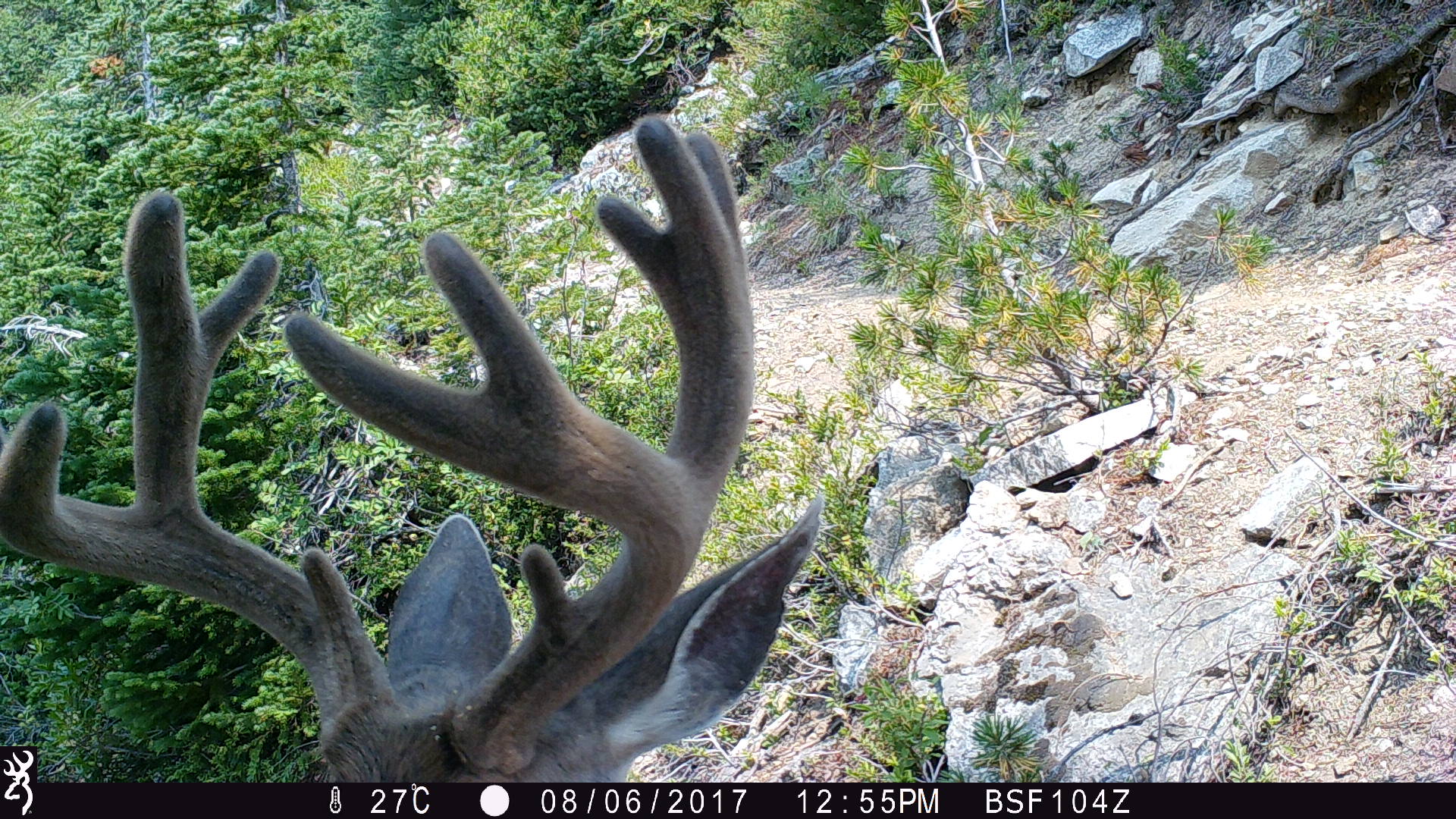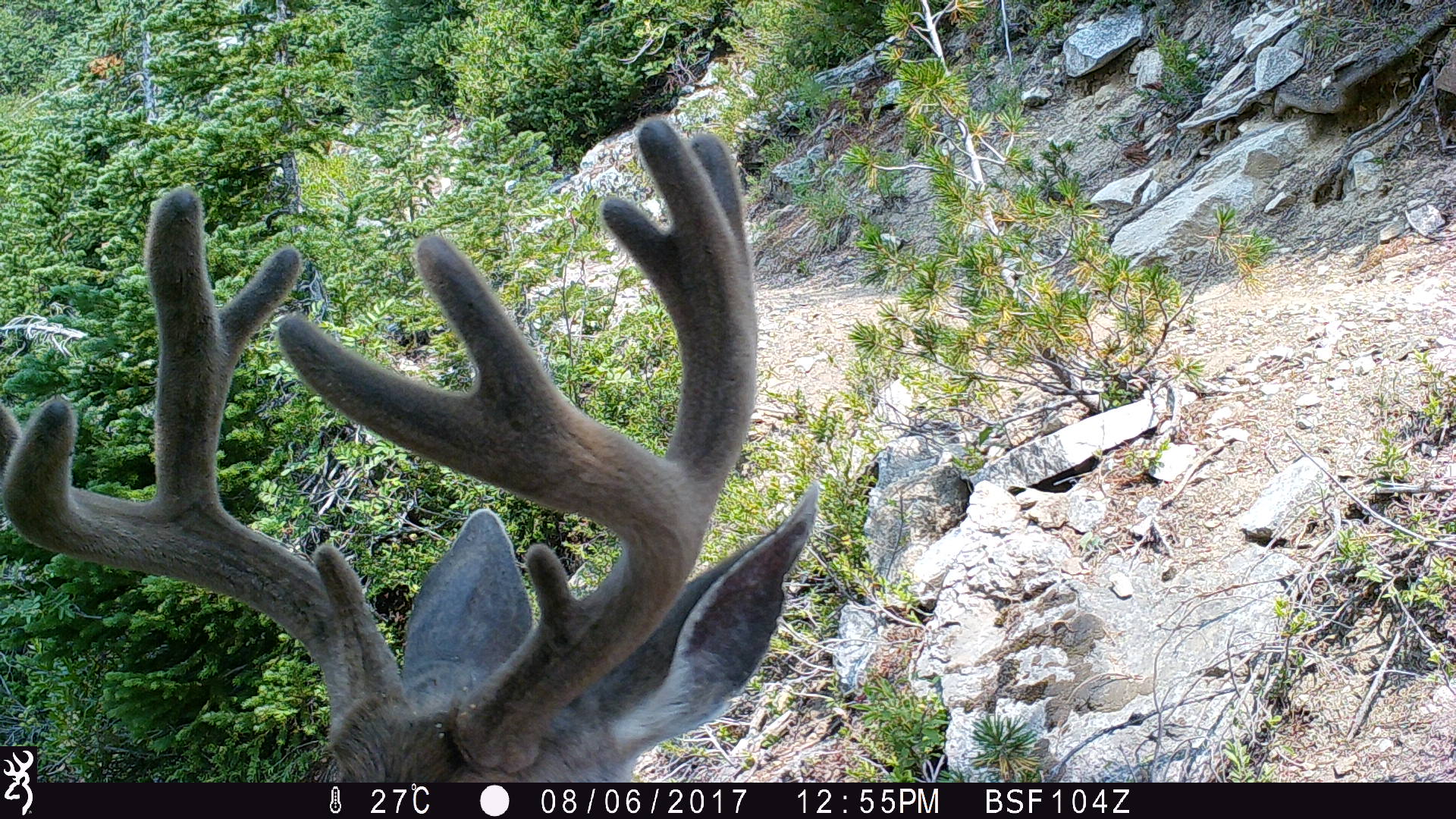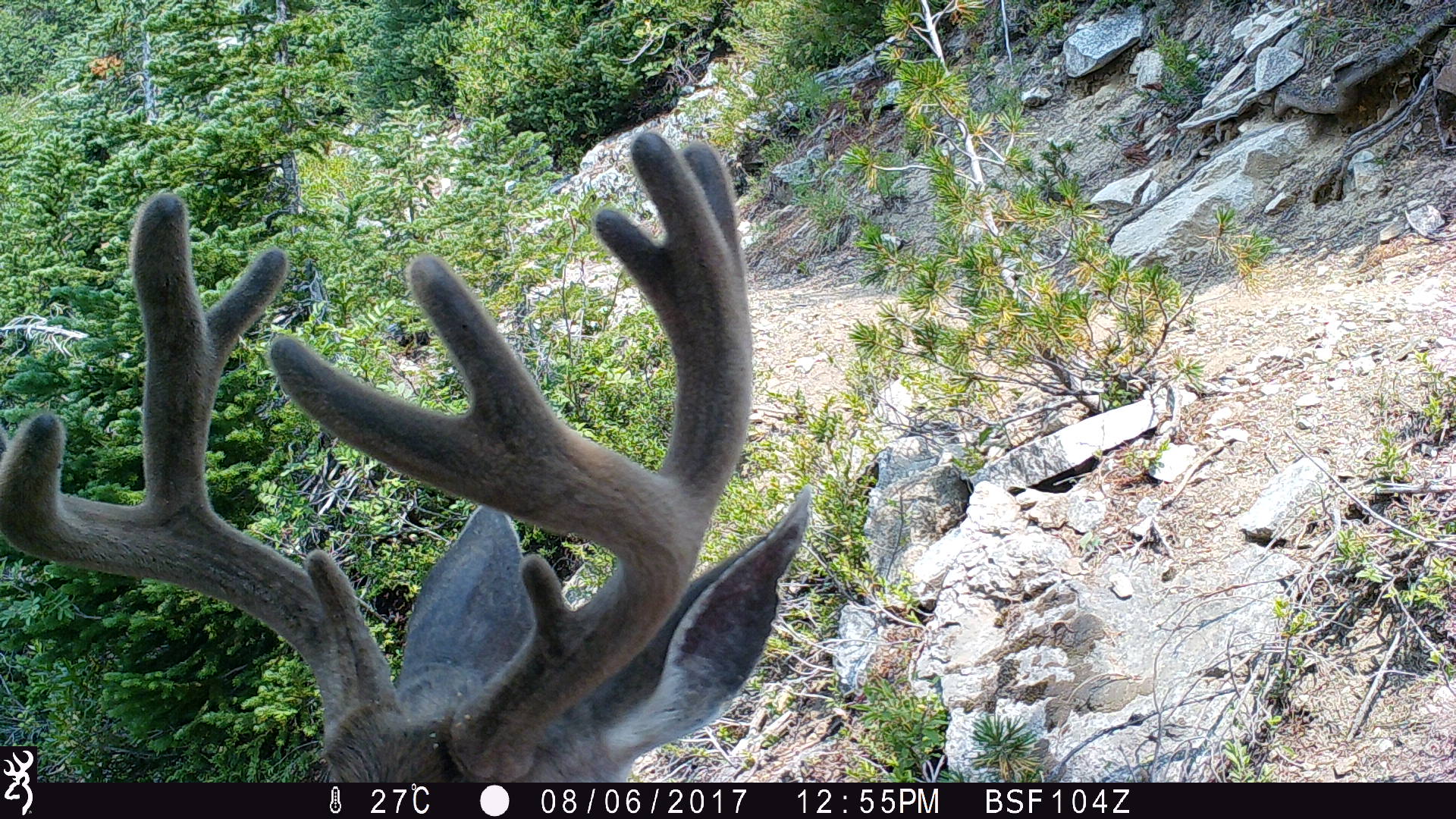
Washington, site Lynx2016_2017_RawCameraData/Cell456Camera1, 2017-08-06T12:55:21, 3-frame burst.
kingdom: Animalia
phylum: Chordata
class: Mammalia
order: Artiodactyla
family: Cervidae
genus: Odocoileus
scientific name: Odocoileus hemionus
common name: mule deer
Odocoileus hemionus (mule deer). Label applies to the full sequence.